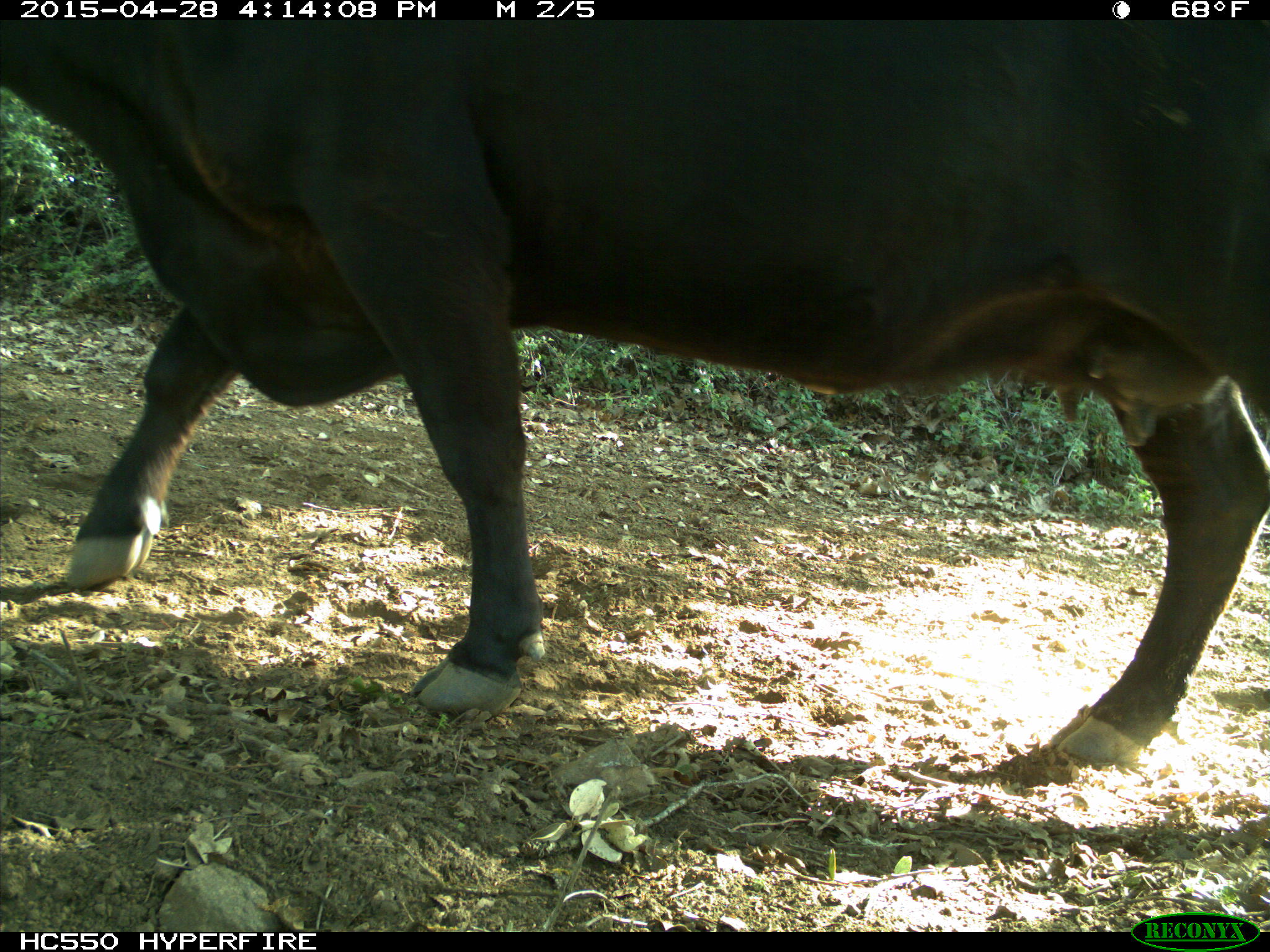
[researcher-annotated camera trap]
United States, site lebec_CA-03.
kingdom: Animalia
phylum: Chordata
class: Mammalia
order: Artiodactyla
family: Bovidae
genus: Bos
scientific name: Bos taurus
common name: domestic cow